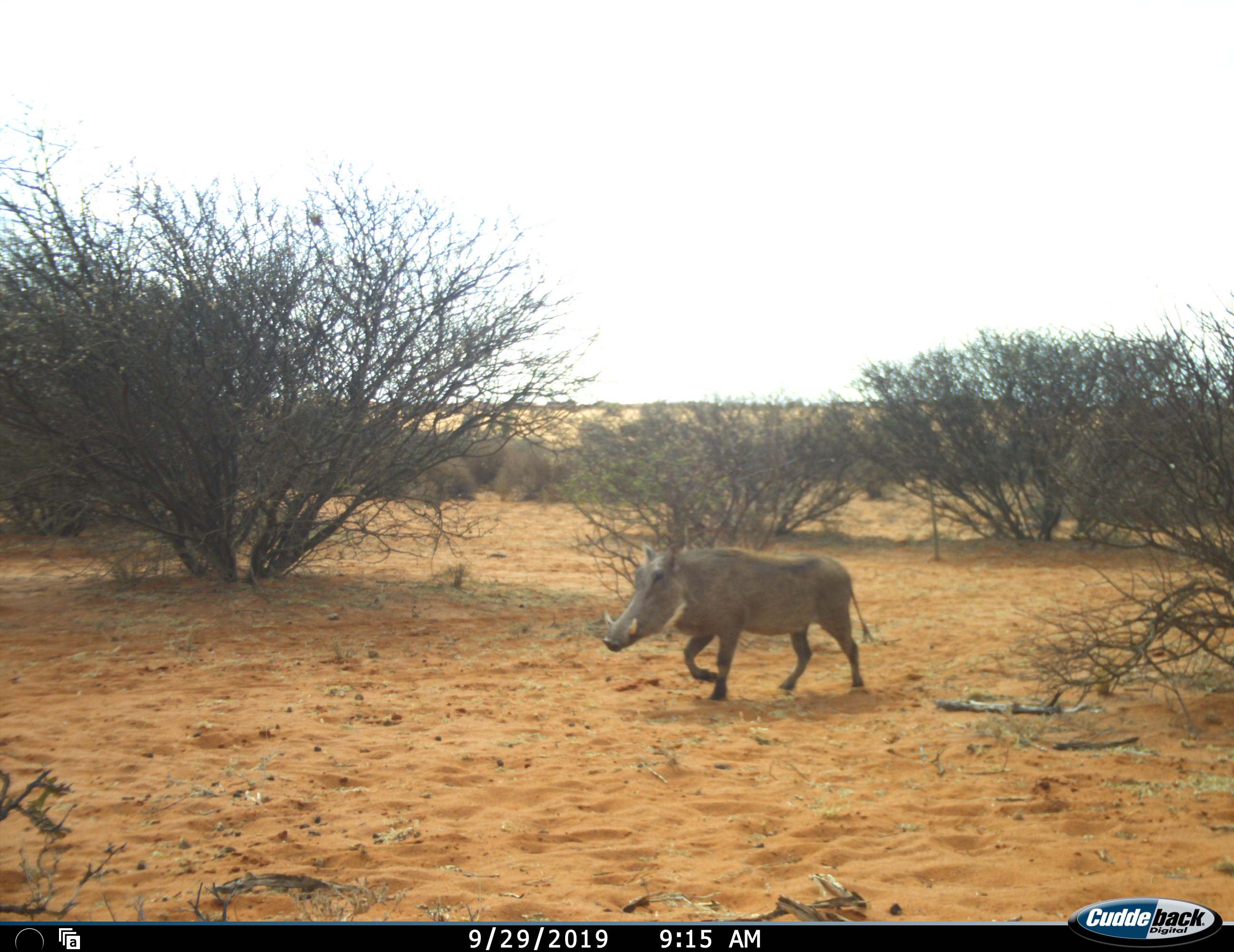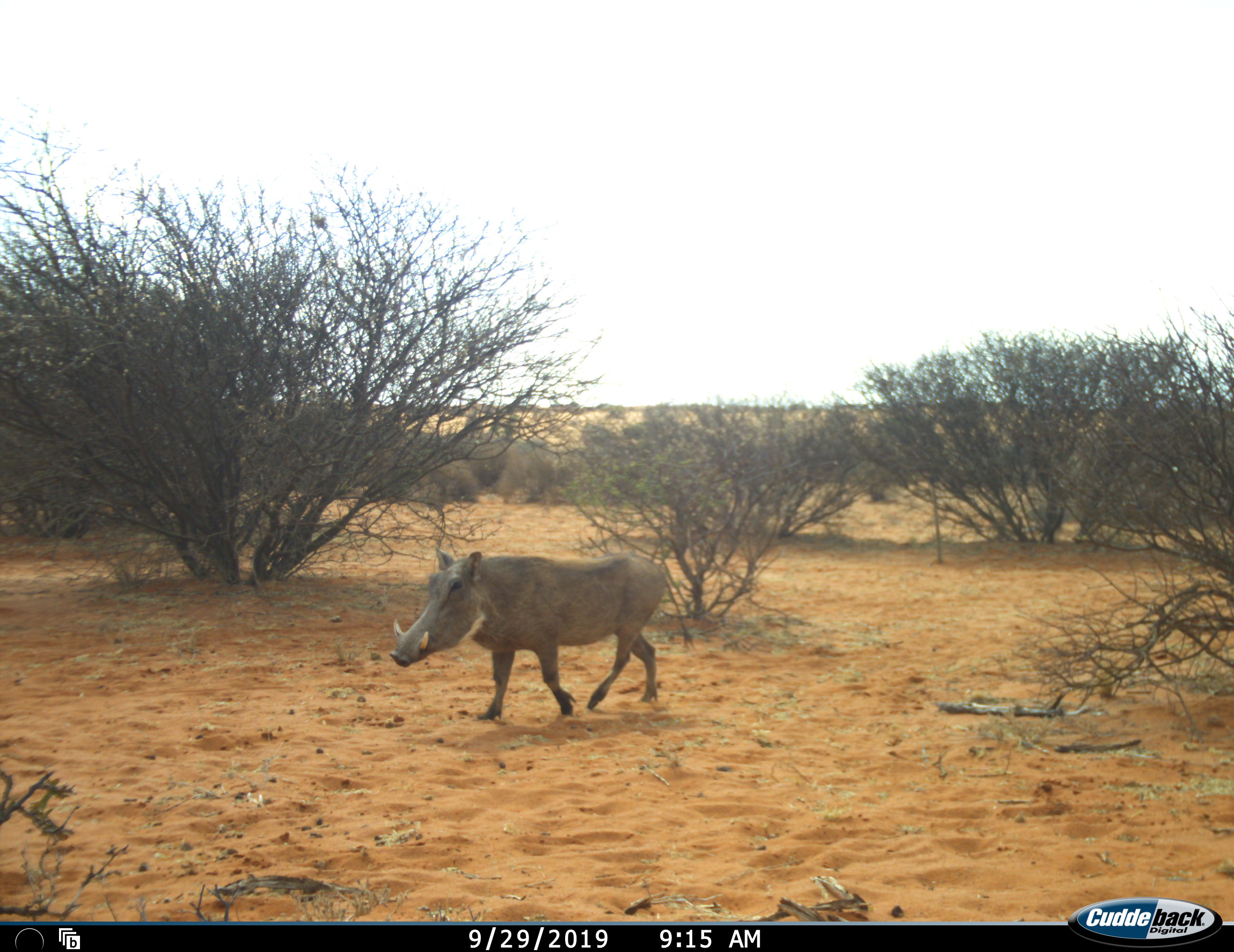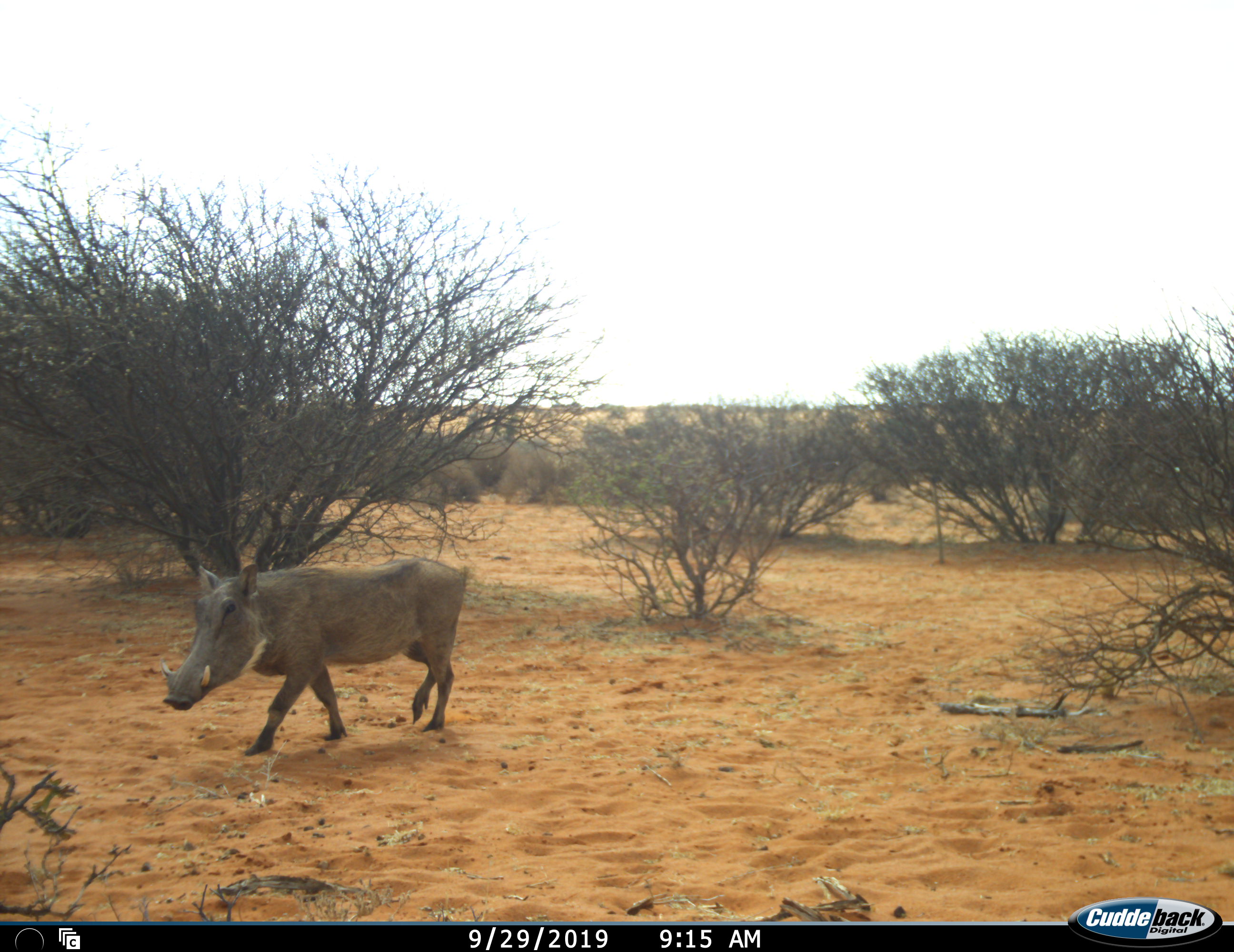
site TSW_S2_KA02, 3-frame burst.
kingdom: Animalia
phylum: Chordata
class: Mammalia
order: Artiodactyla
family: Suidae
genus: Phacochoerus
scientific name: Phacochoerus africanus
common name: warthog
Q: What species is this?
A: Warthog (Phacochoerus africanus).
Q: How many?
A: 1.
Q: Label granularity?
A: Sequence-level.